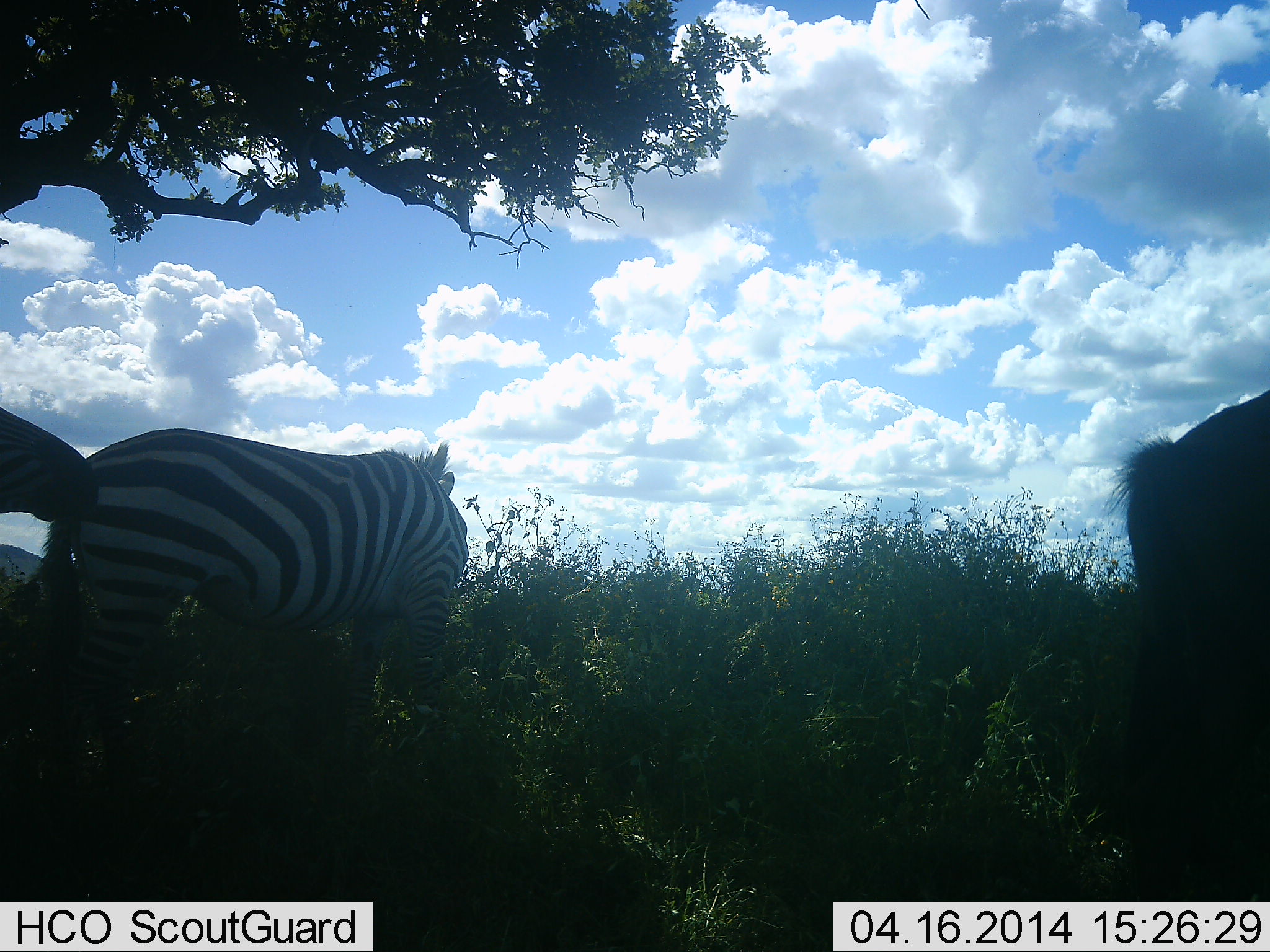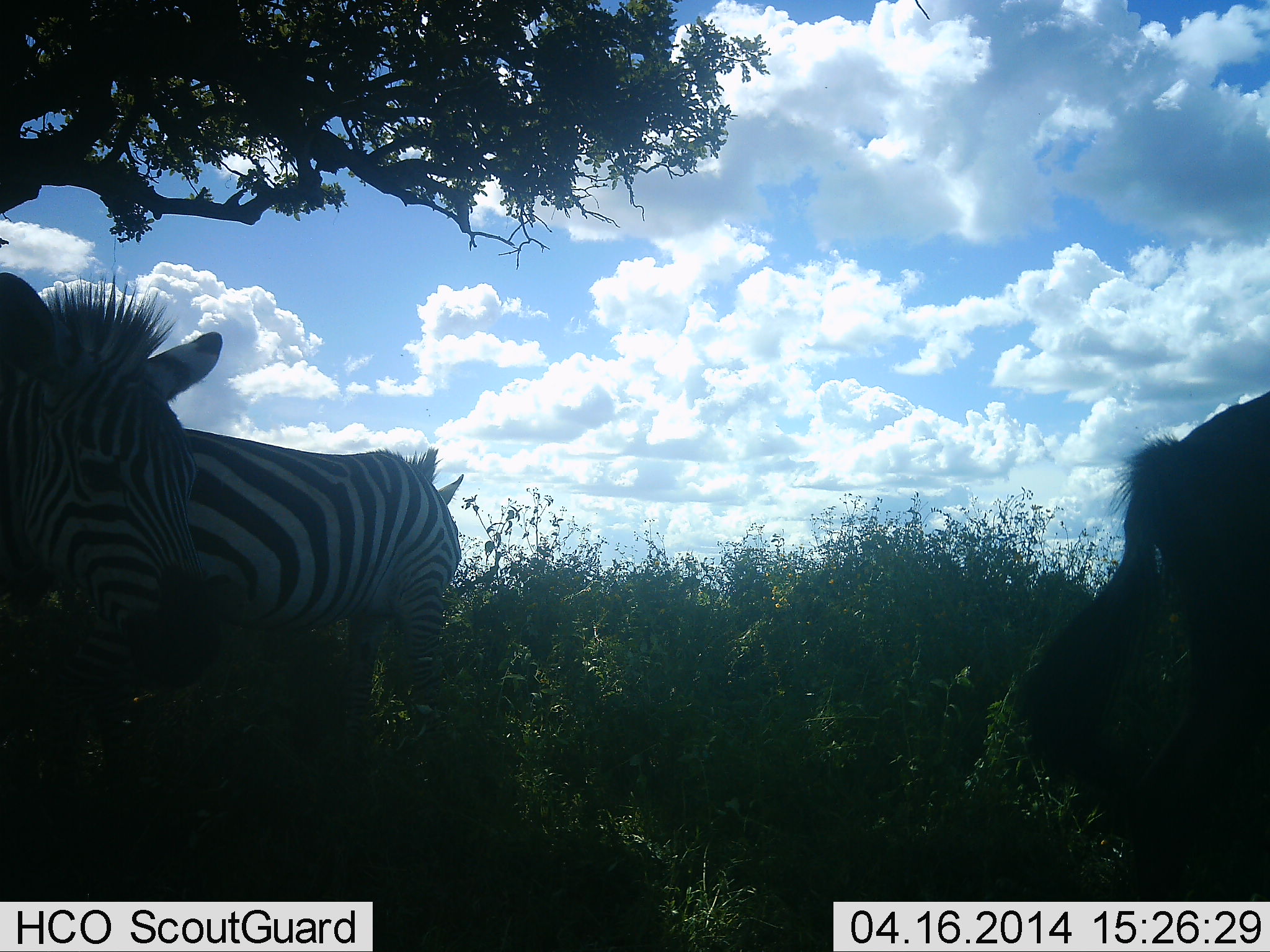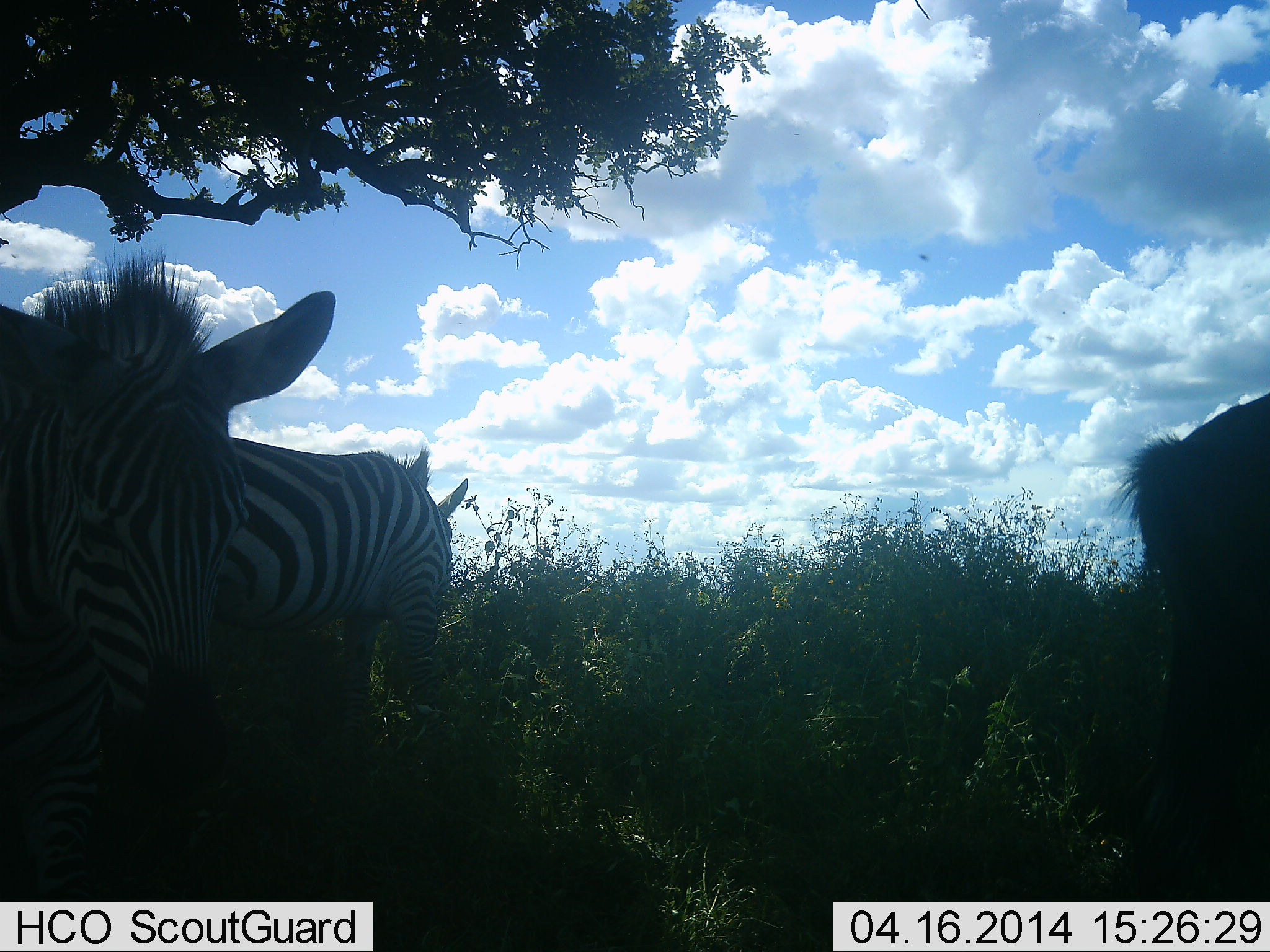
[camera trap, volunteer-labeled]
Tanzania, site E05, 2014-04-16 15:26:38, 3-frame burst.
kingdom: Animalia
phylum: Chordata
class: Mammalia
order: Perissodactyla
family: Equidae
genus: Equus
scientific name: Equus quagga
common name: plains zebra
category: zebra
Zebra (plains zebra) (Equus quagga), count 3. Behavior (volunteer vote fractions): standing 87%, resting 0%, moving 33%, interacting 0%. Young present (vote fraction): 0%. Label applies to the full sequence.